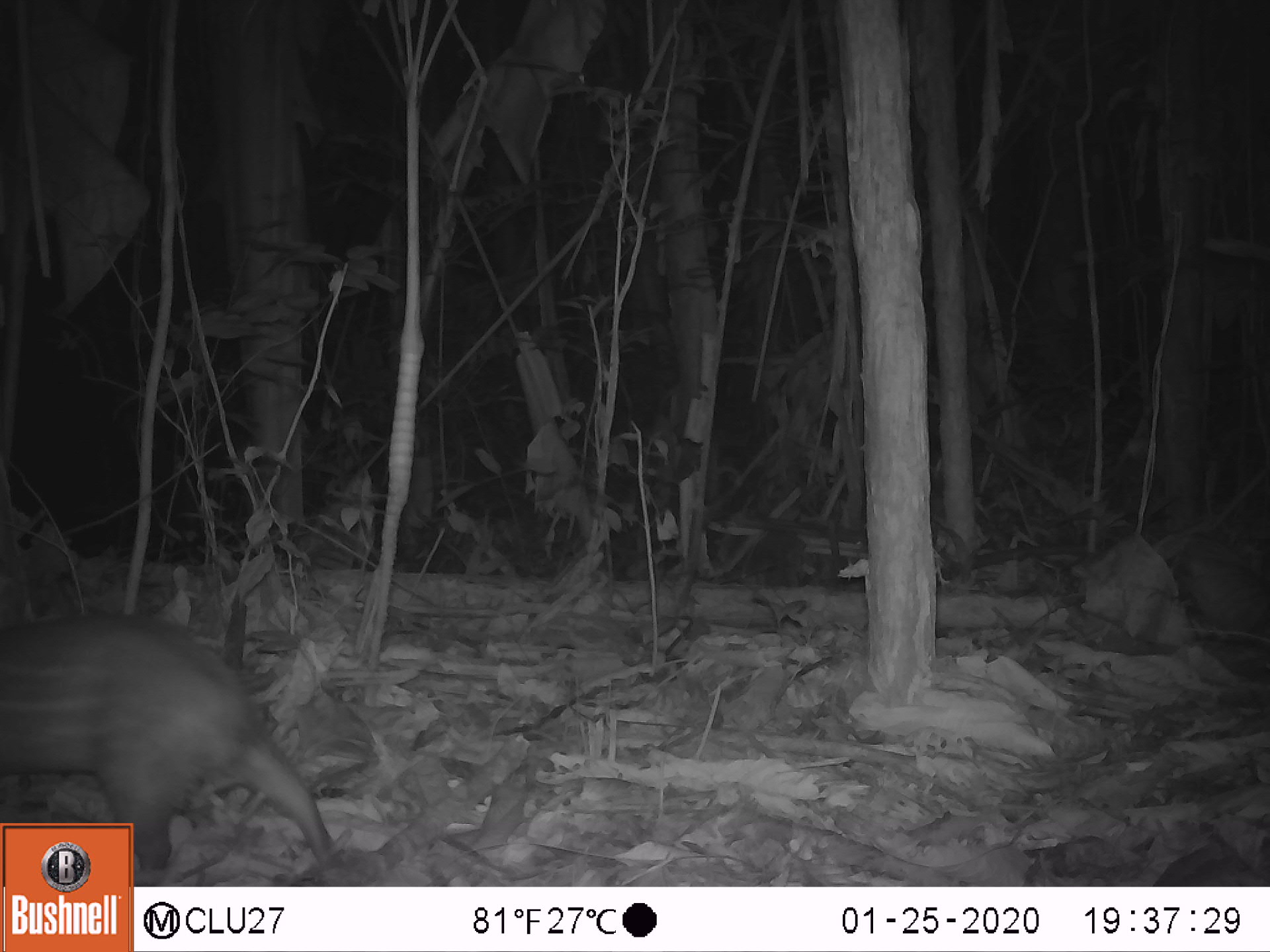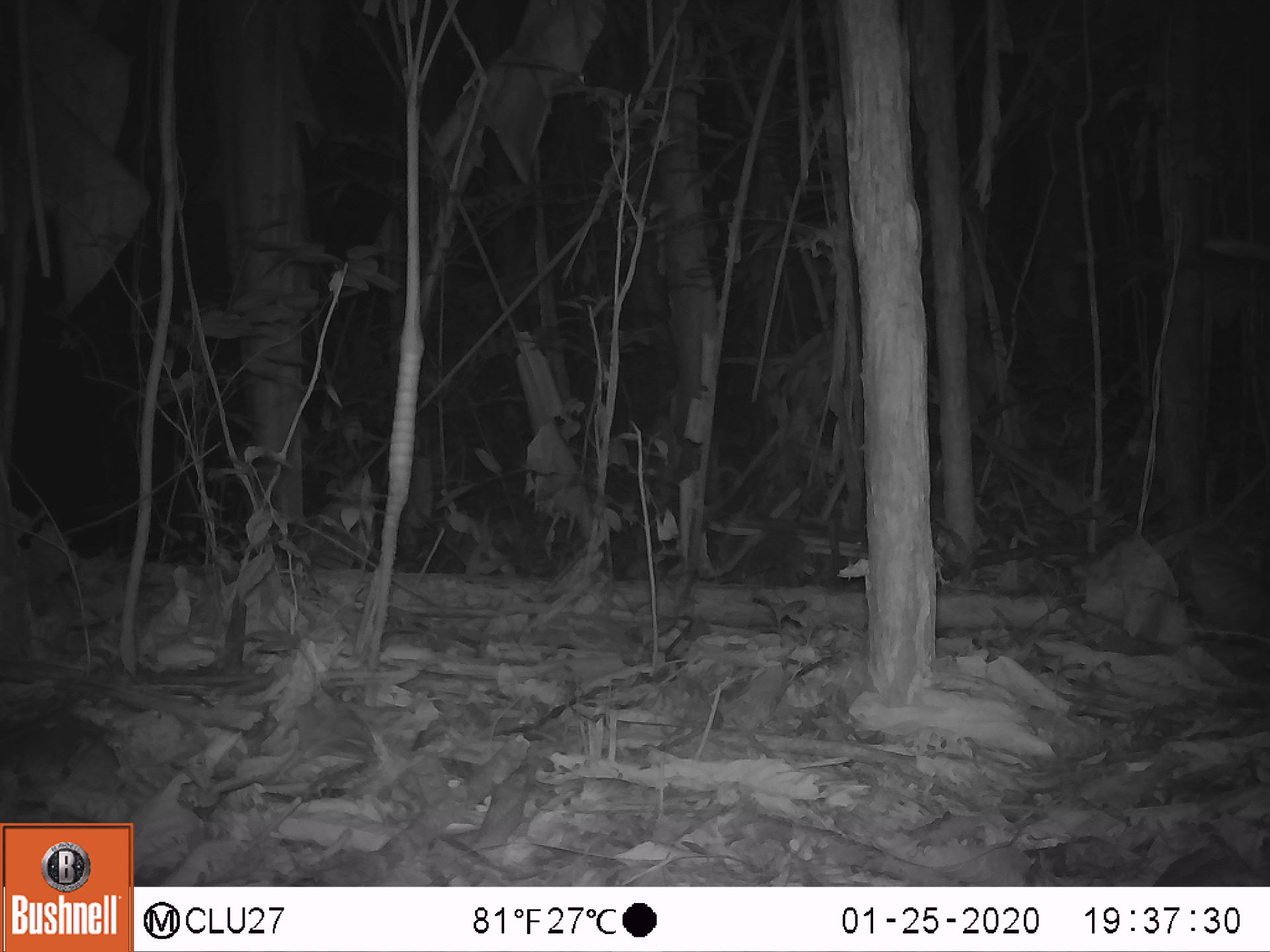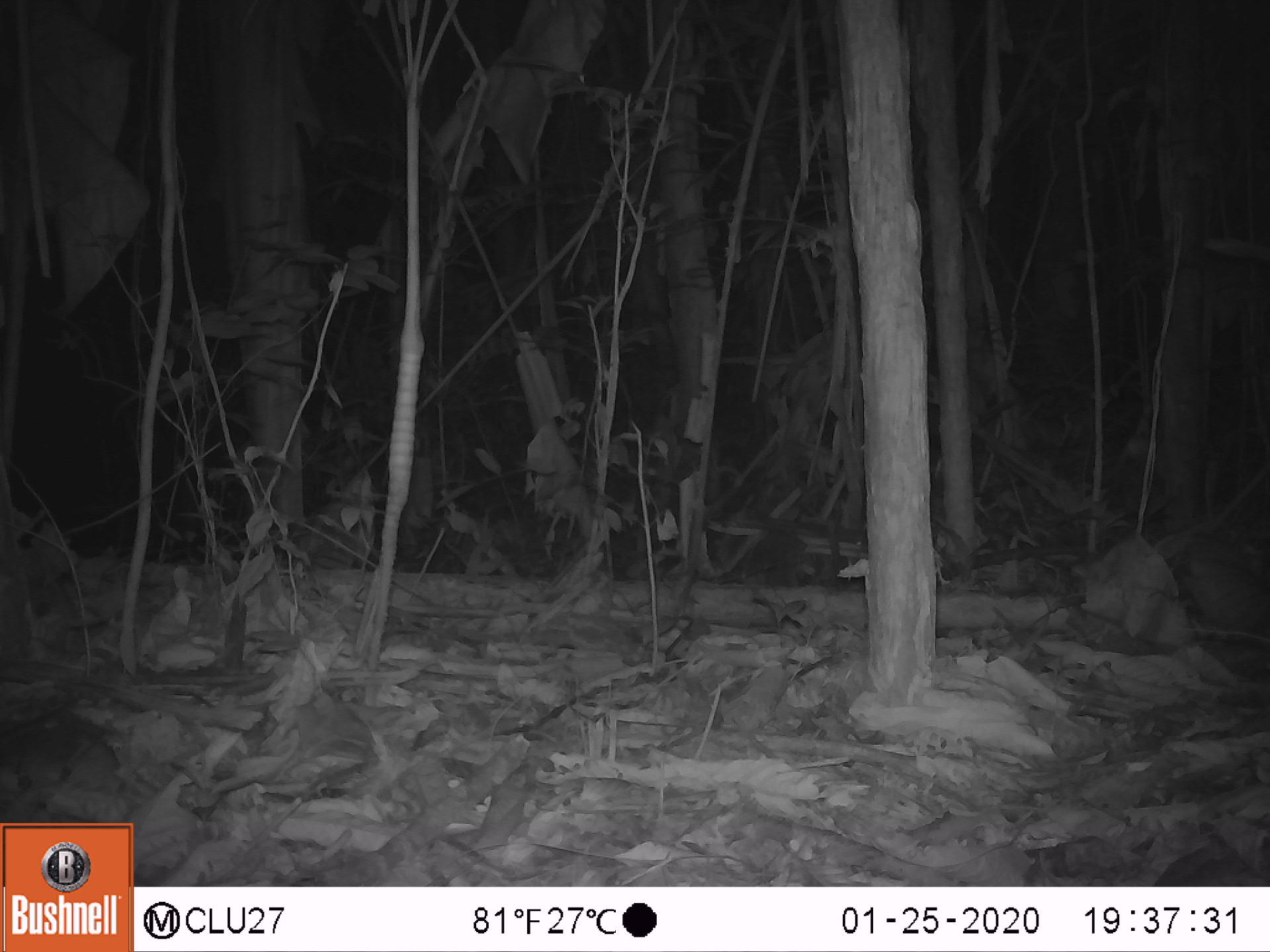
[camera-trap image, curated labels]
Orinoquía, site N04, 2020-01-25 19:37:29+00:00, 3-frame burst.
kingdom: Animalia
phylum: Chordata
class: Mammalia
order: Rodentia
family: Cuniculidae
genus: Cuniculus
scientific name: Cuniculus paca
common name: spotted paca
Spotted paca (Cuniculus paca).